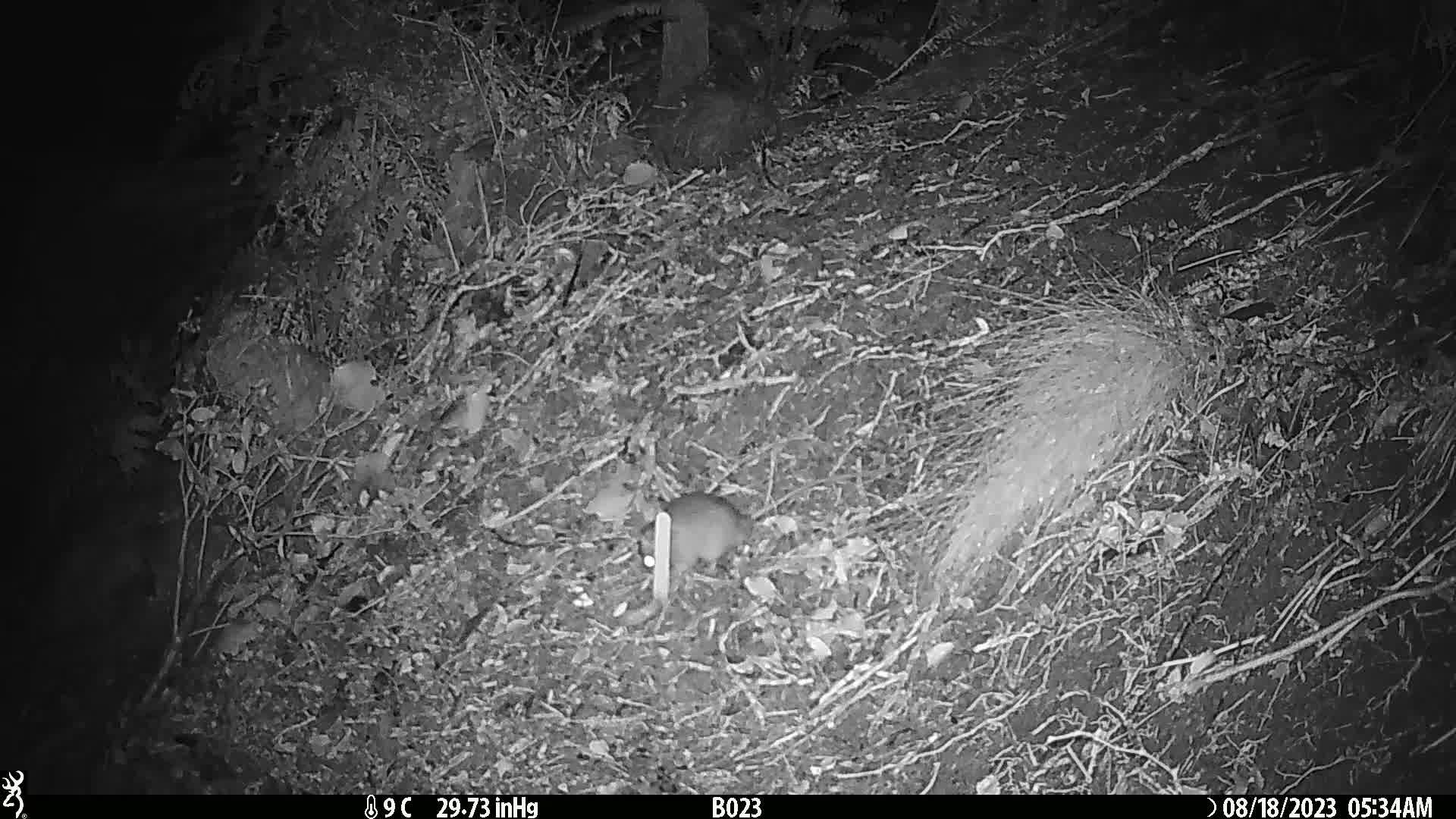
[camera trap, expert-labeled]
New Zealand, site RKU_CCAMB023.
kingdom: Animalia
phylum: Chordata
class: Mammalia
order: Rodentia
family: Muridae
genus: Rattus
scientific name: Rattus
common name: rat